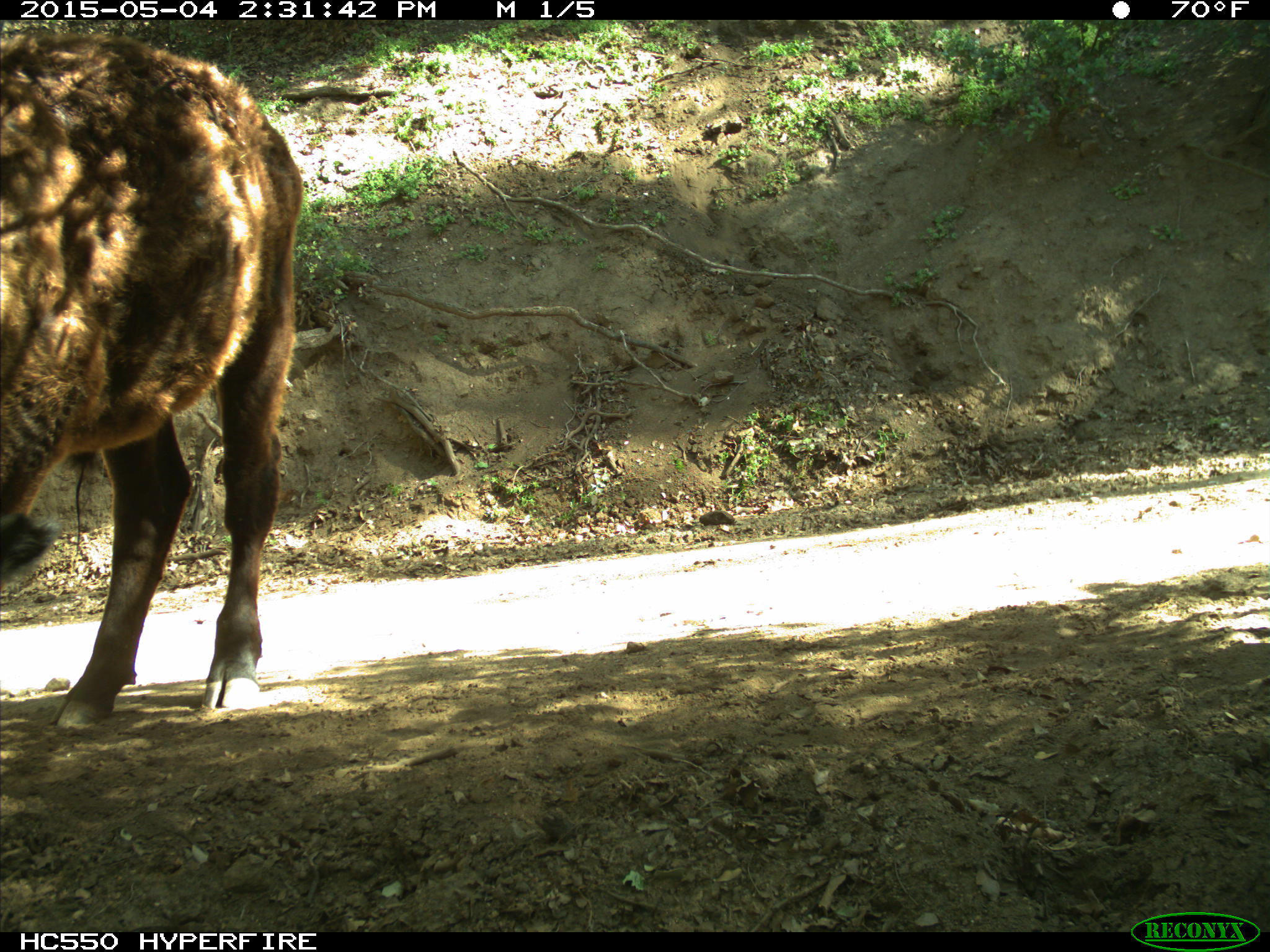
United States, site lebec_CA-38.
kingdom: Animalia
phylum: Chordata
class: Mammalia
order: Artiodactyla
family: Bovidae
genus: Bos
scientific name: Bos taurus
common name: domestic cow